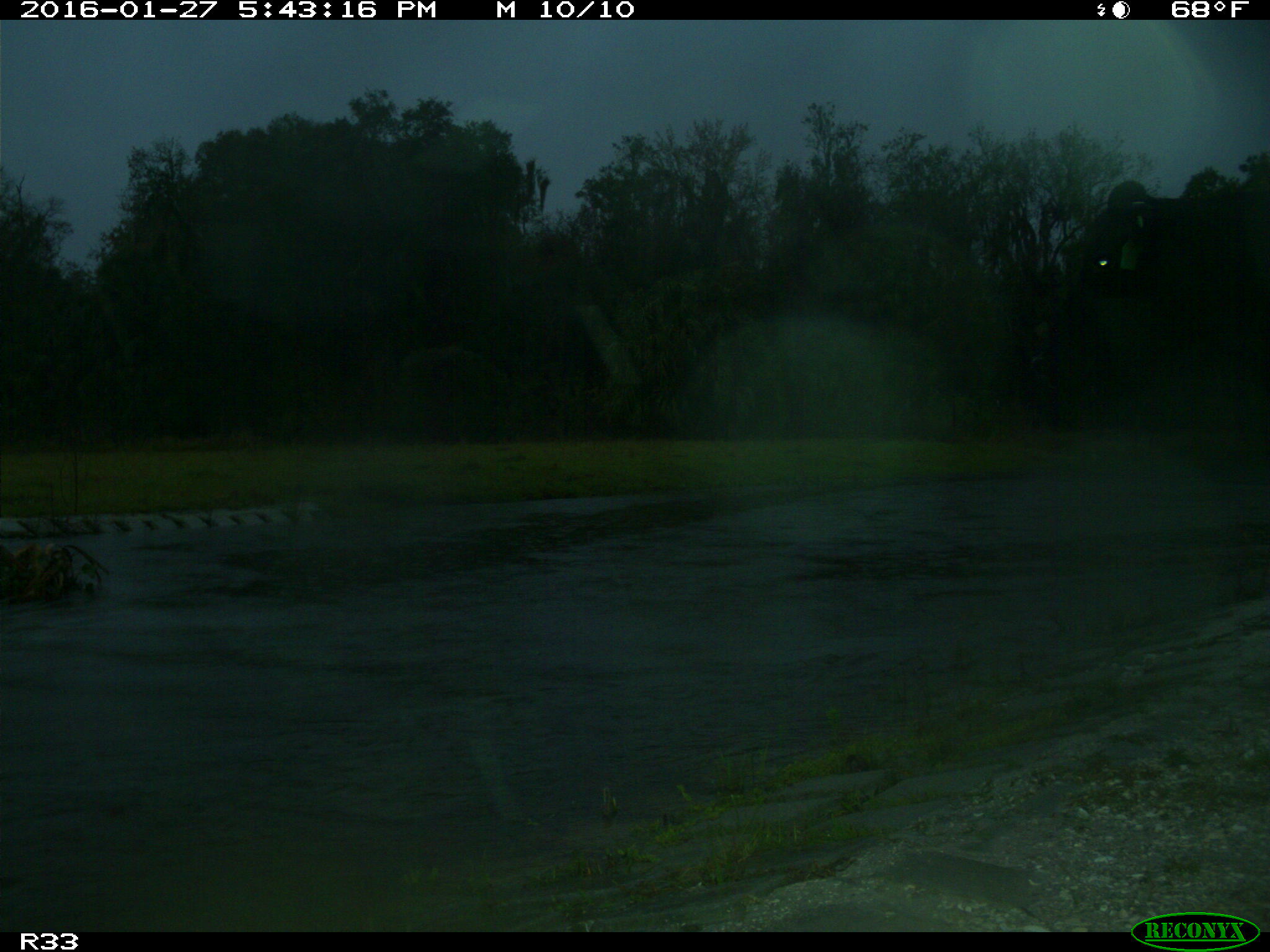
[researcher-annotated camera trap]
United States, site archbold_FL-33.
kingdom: Animalia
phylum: Chordata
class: Mammalia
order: Artiodactyla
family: Bovidae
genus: Bos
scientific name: Bos taurus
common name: domestic cow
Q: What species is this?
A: Bos taurus (domestic cow).